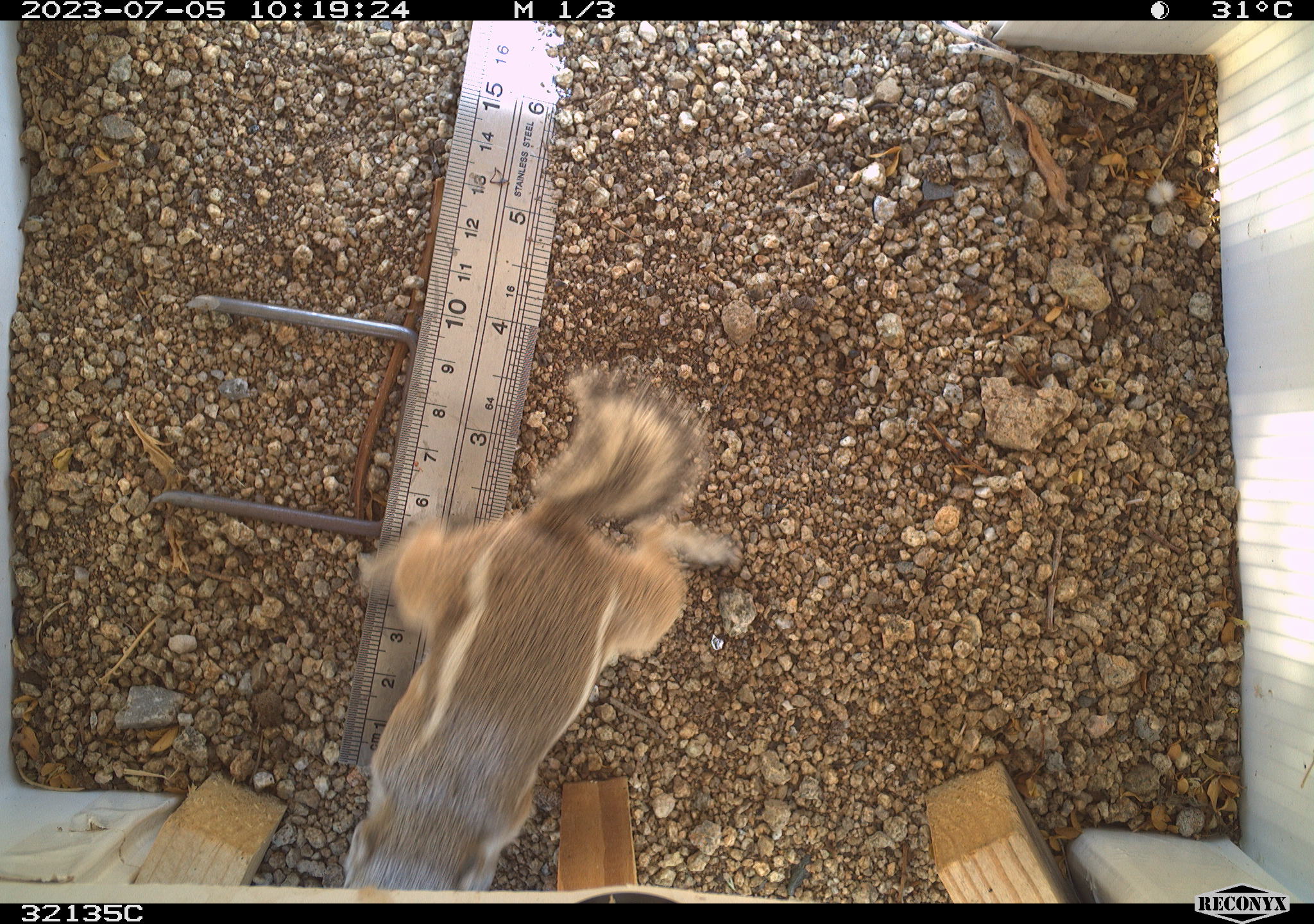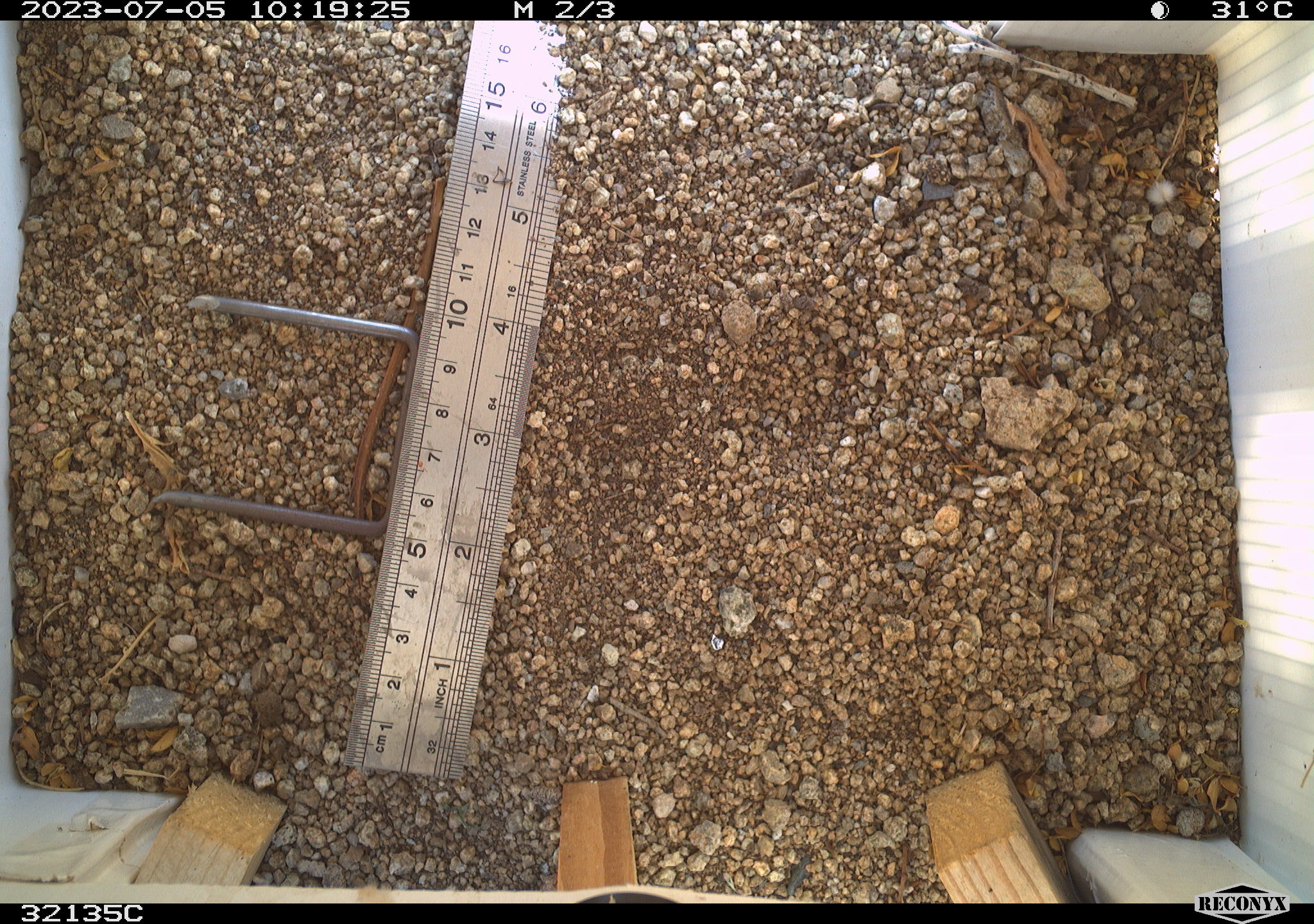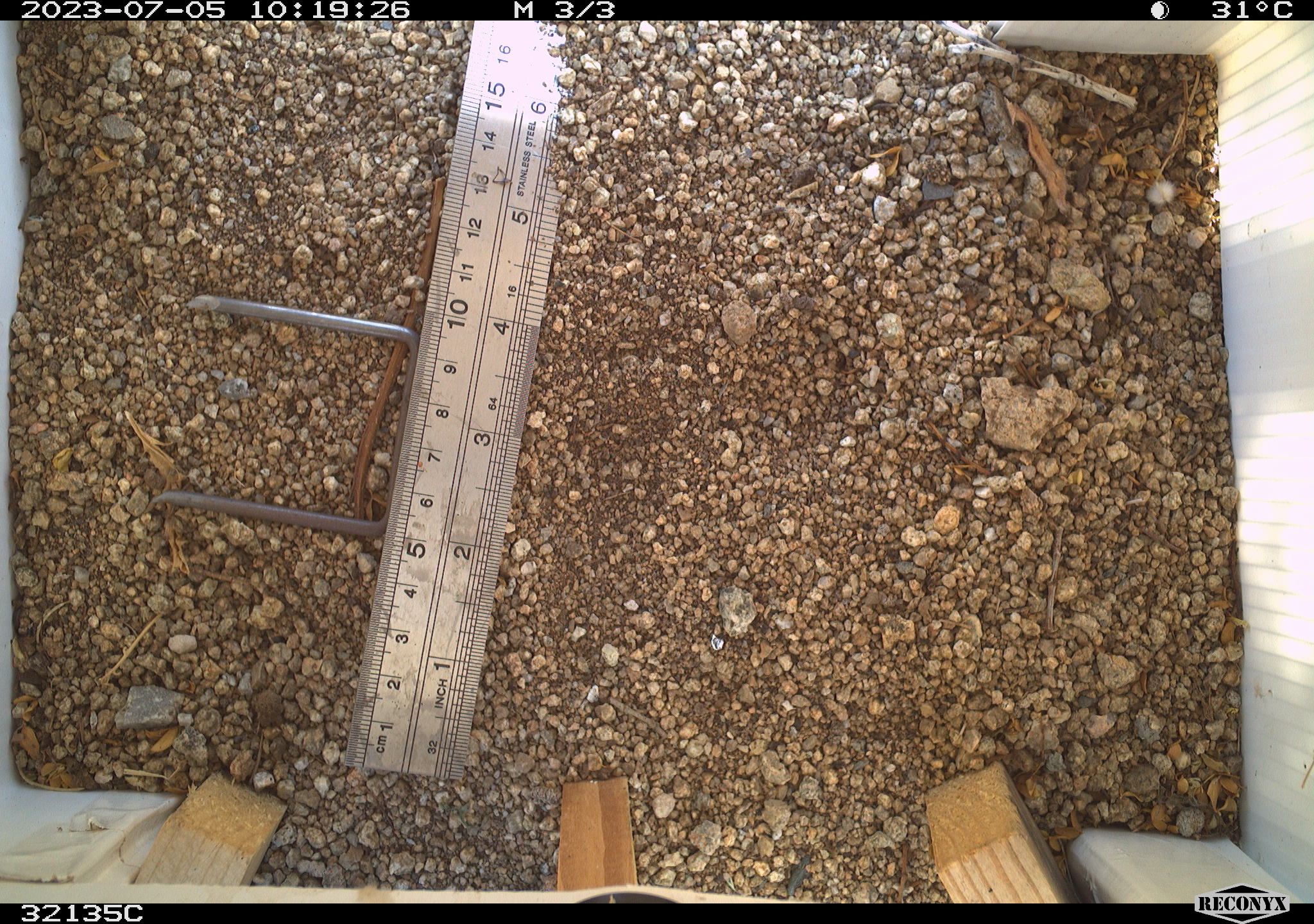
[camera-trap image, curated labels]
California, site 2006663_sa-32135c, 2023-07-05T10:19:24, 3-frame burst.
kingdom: Animalia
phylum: Chordata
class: Mammalia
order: Rodentia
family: Sciuridae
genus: Ammospermophilus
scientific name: Ammospermophilus leucurus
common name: white-tailed antelope squirrel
White-tailed antelope squirrel (Ammospermophilus leucurus).